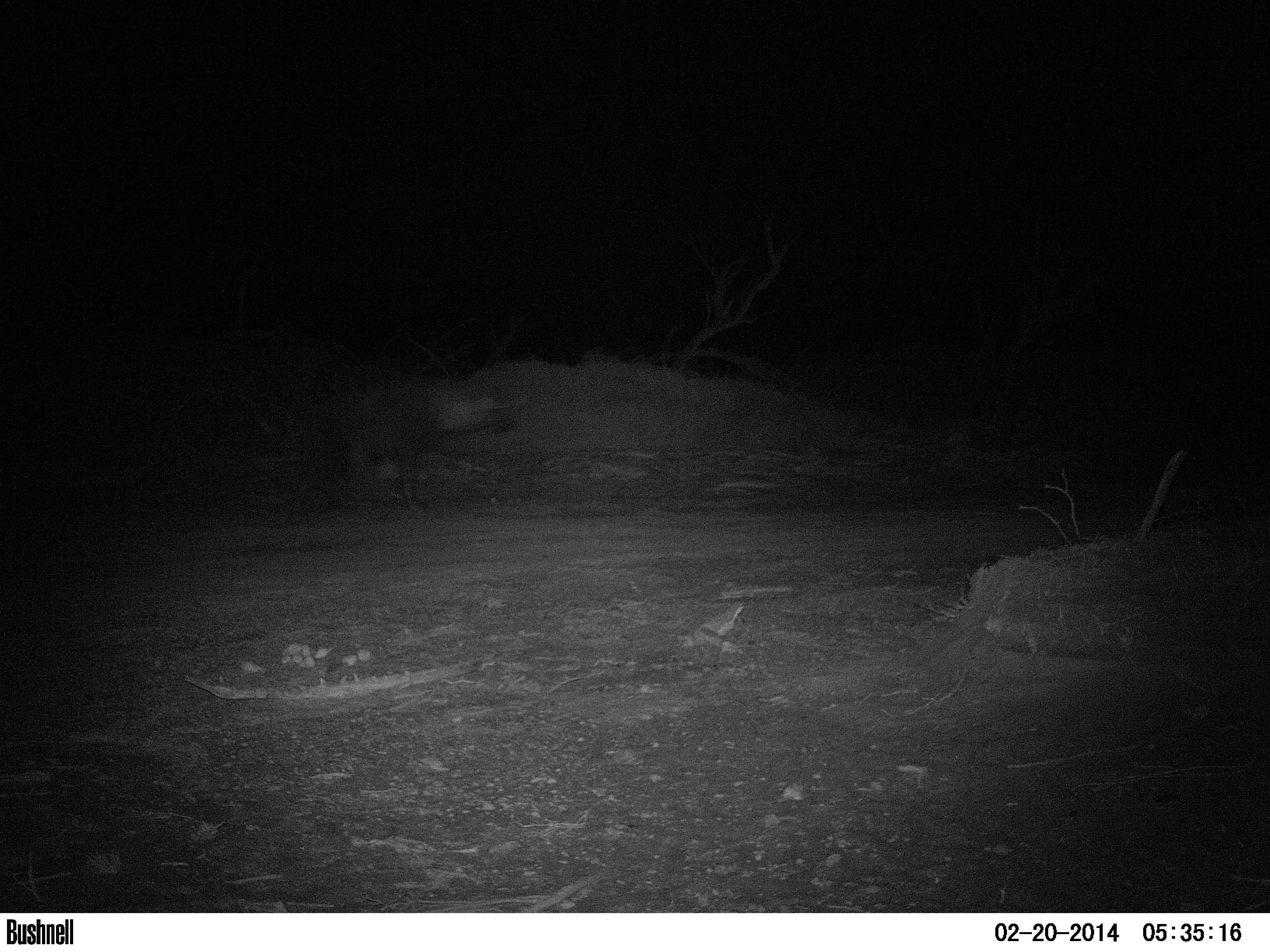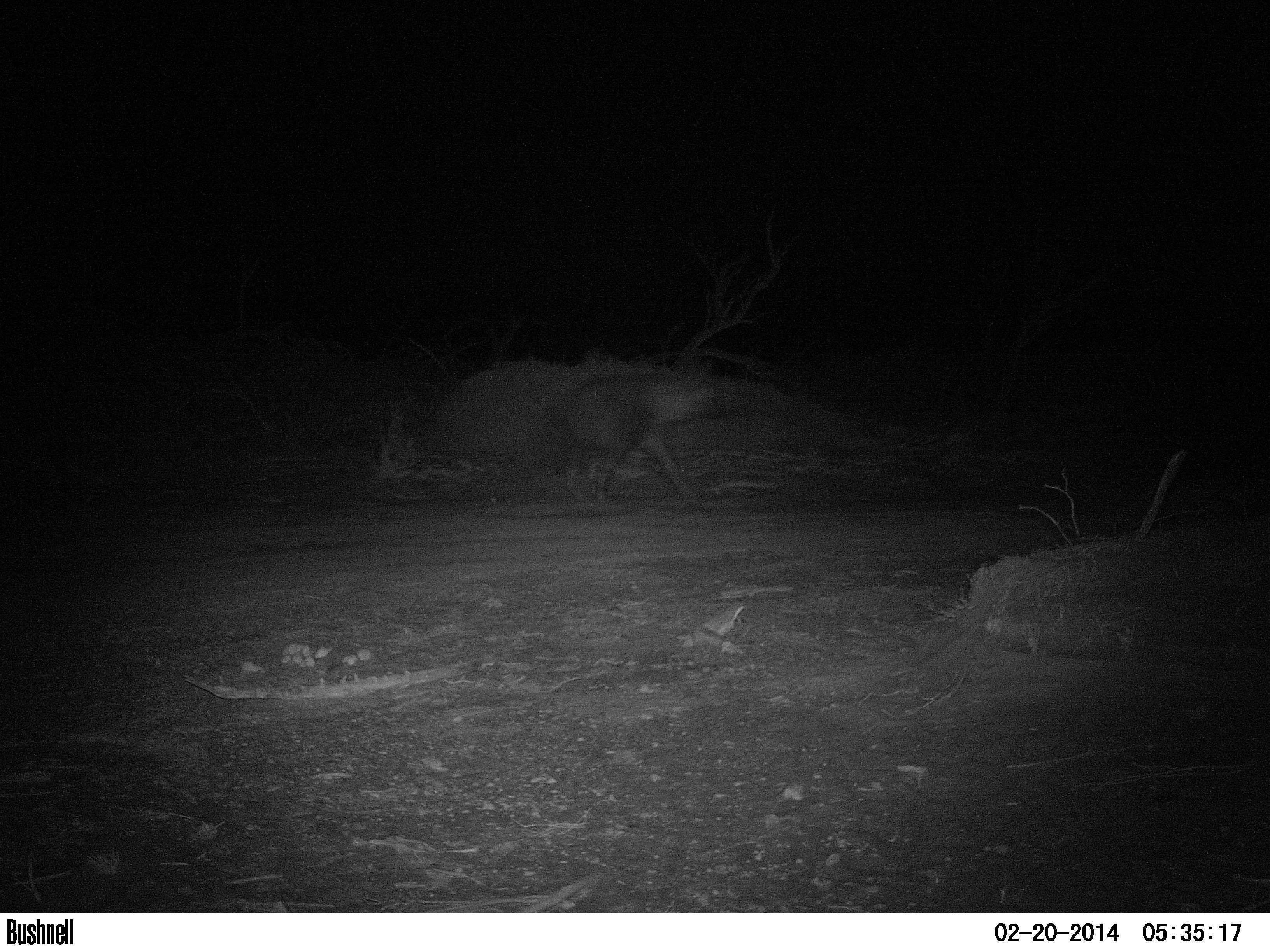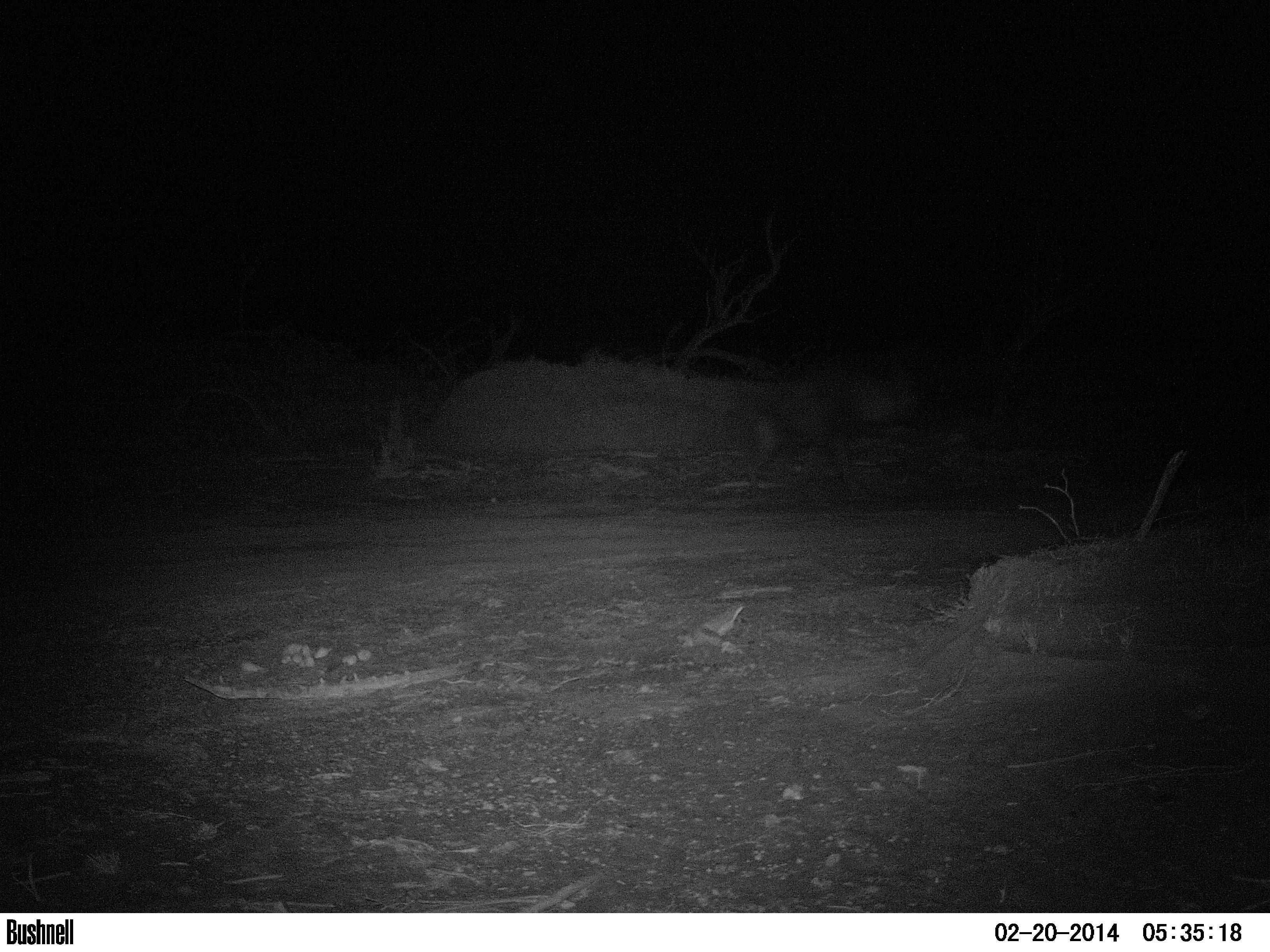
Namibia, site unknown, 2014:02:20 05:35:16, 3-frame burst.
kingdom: Animalia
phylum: Chordata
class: Mammalia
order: Carnivora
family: Hyaenidae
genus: Parahyaena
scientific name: Parahyaena brunnea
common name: brown hyena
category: hyaena brunnea